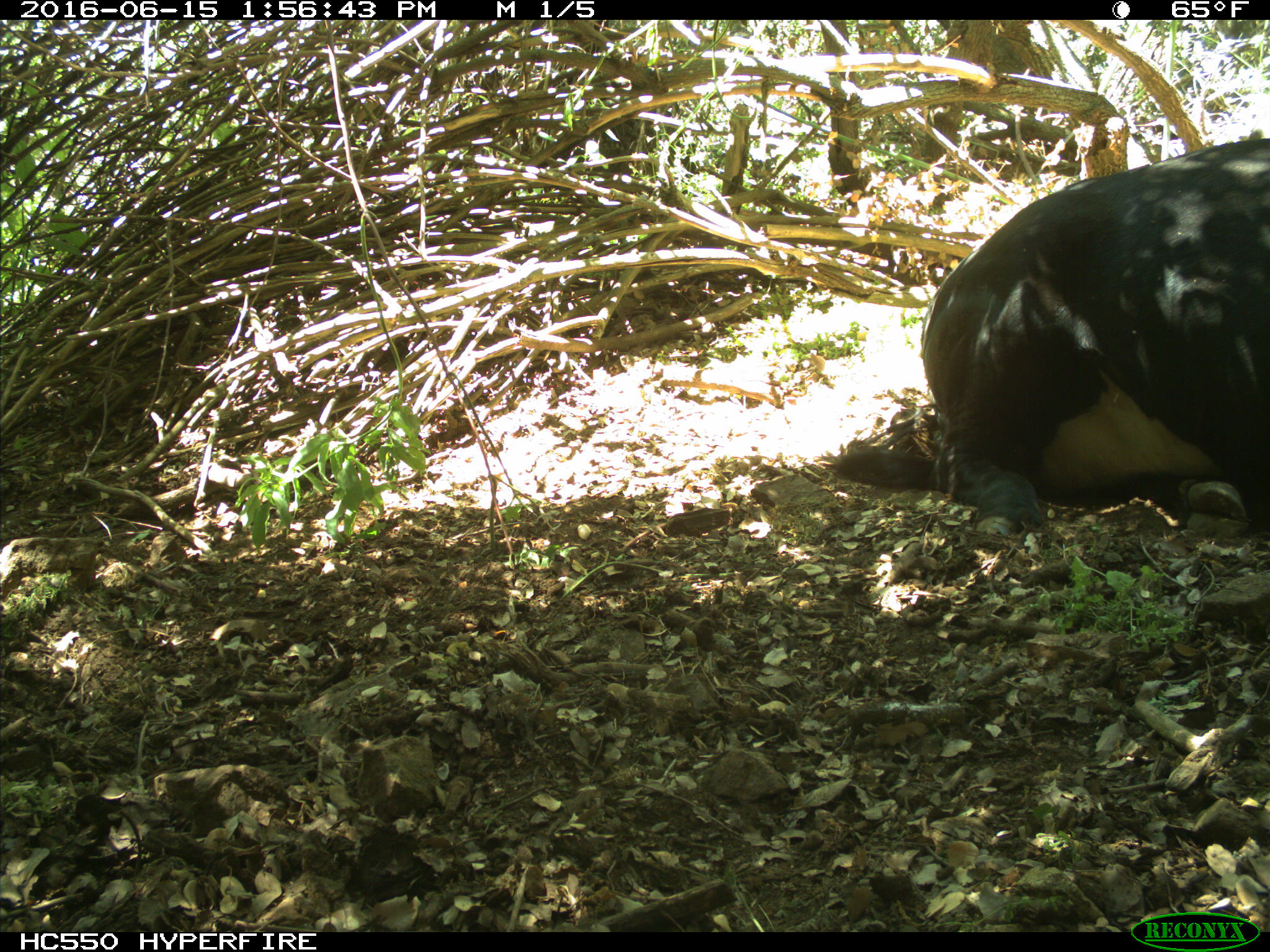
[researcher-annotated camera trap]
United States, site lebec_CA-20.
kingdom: Animalia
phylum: Chordata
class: Mammalia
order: Artiodactyla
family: Bovidae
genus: Bos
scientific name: Bos taurus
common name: domestic cow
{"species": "Bos taurus (domestic cow)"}